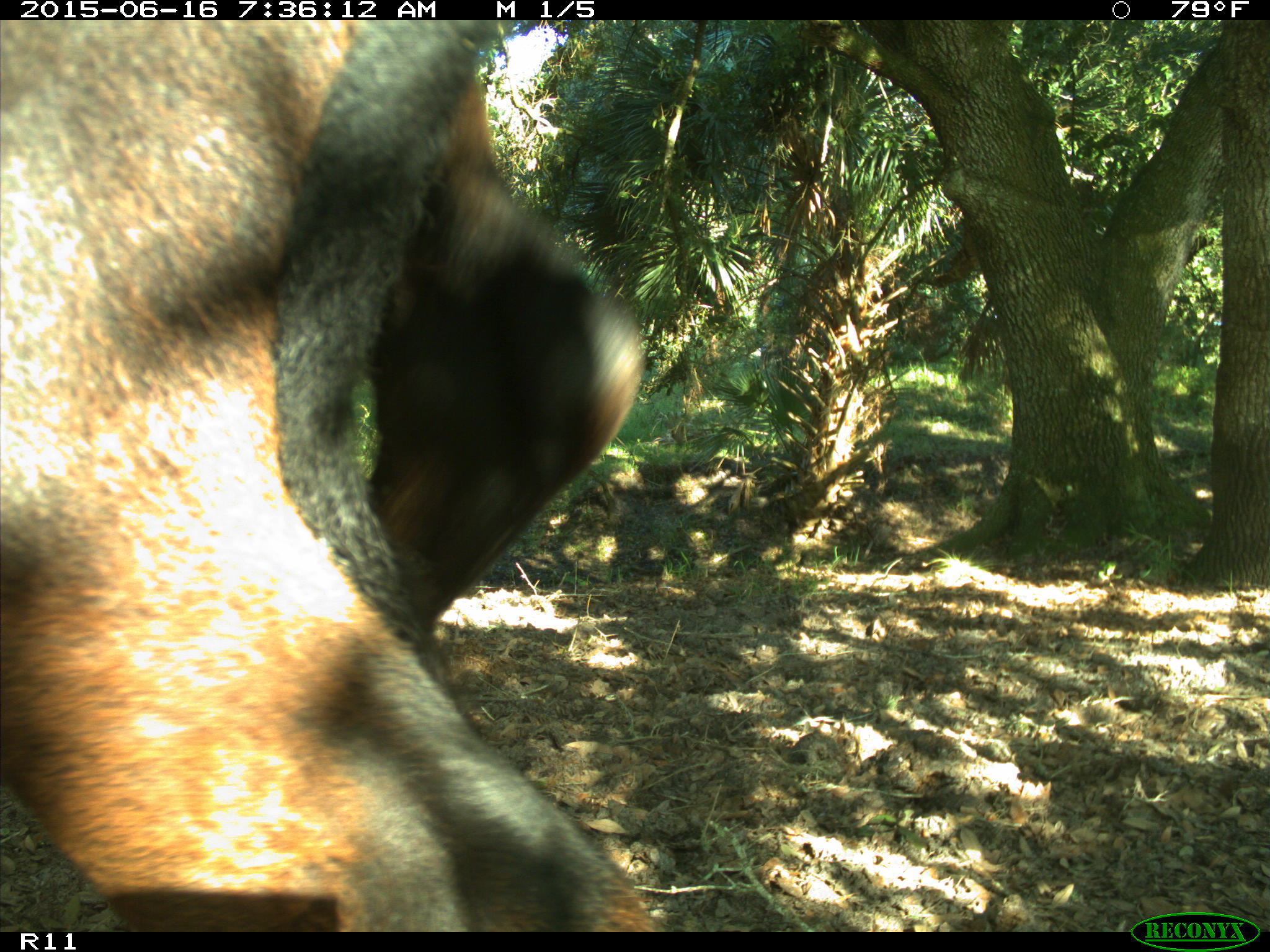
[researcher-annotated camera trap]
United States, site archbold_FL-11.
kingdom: Animalia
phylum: Chordata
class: Mammalia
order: Artiodactyla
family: Bovidae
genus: Bos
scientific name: Bos taurus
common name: domestic cow